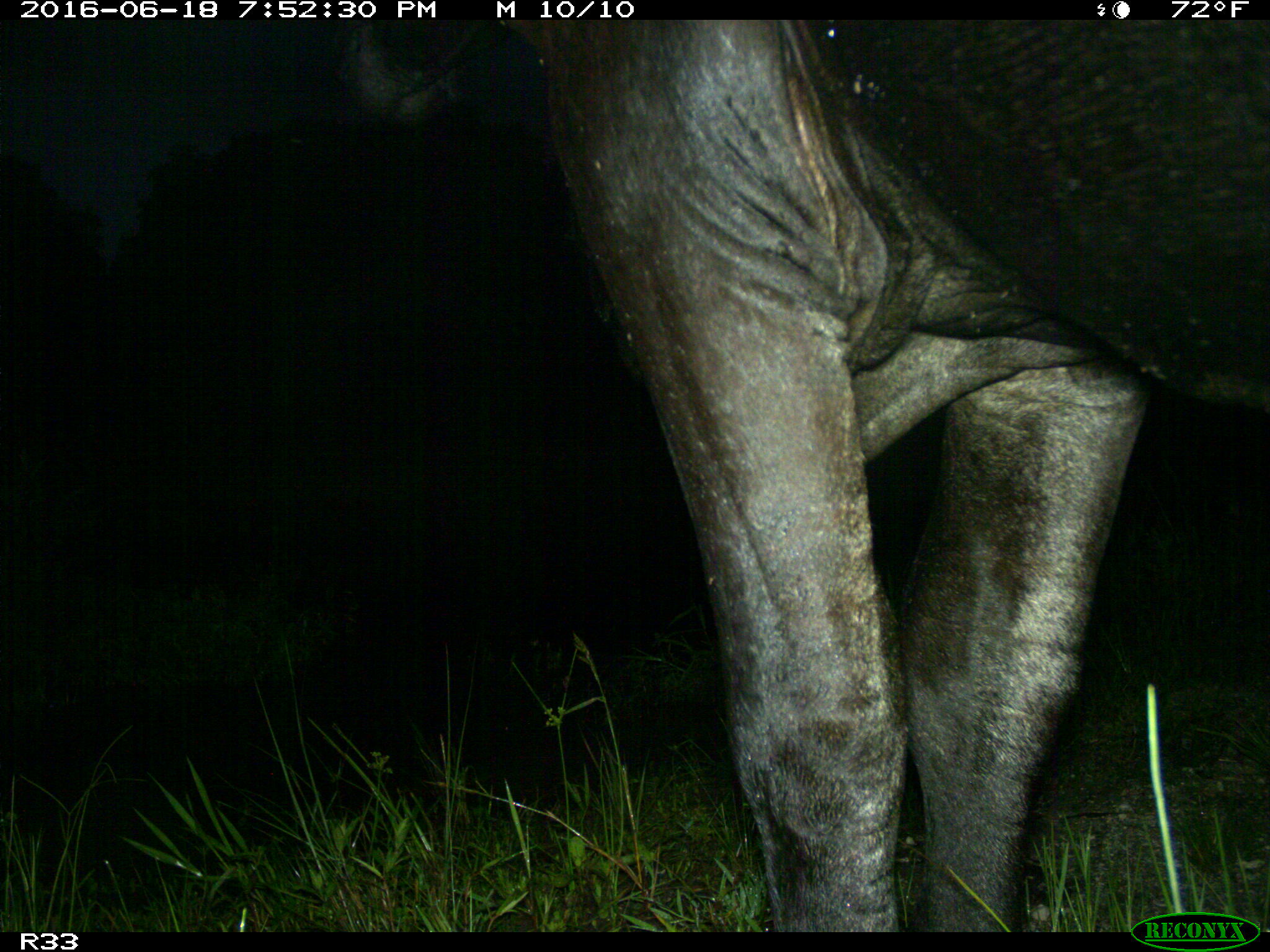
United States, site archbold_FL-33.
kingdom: Animalia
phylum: Chordata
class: Mammalia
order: Artiodactyla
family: Bovidae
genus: Bos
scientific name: Bos taurus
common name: domestic cow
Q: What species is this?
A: Bos taurus (domestic cow).